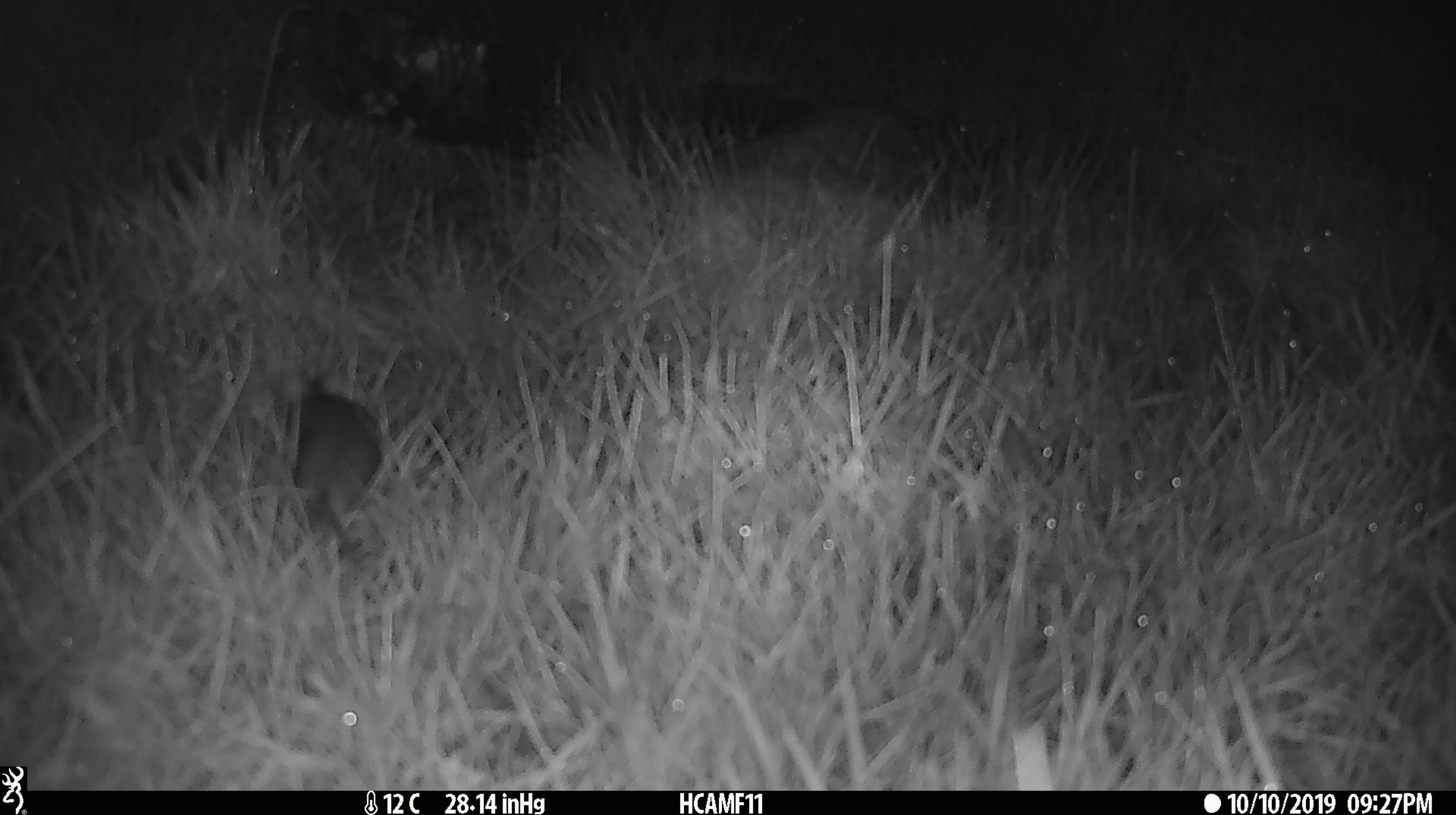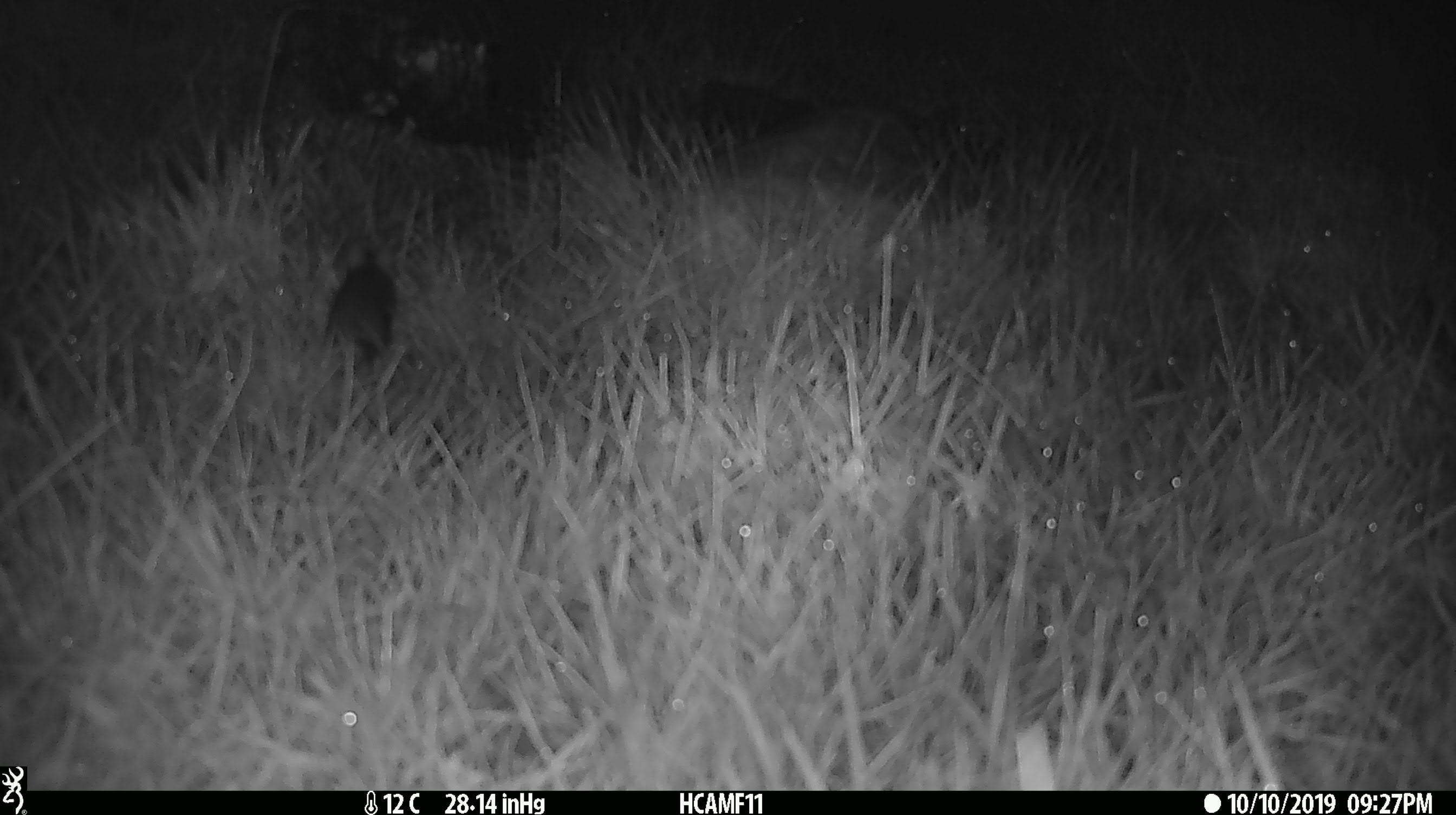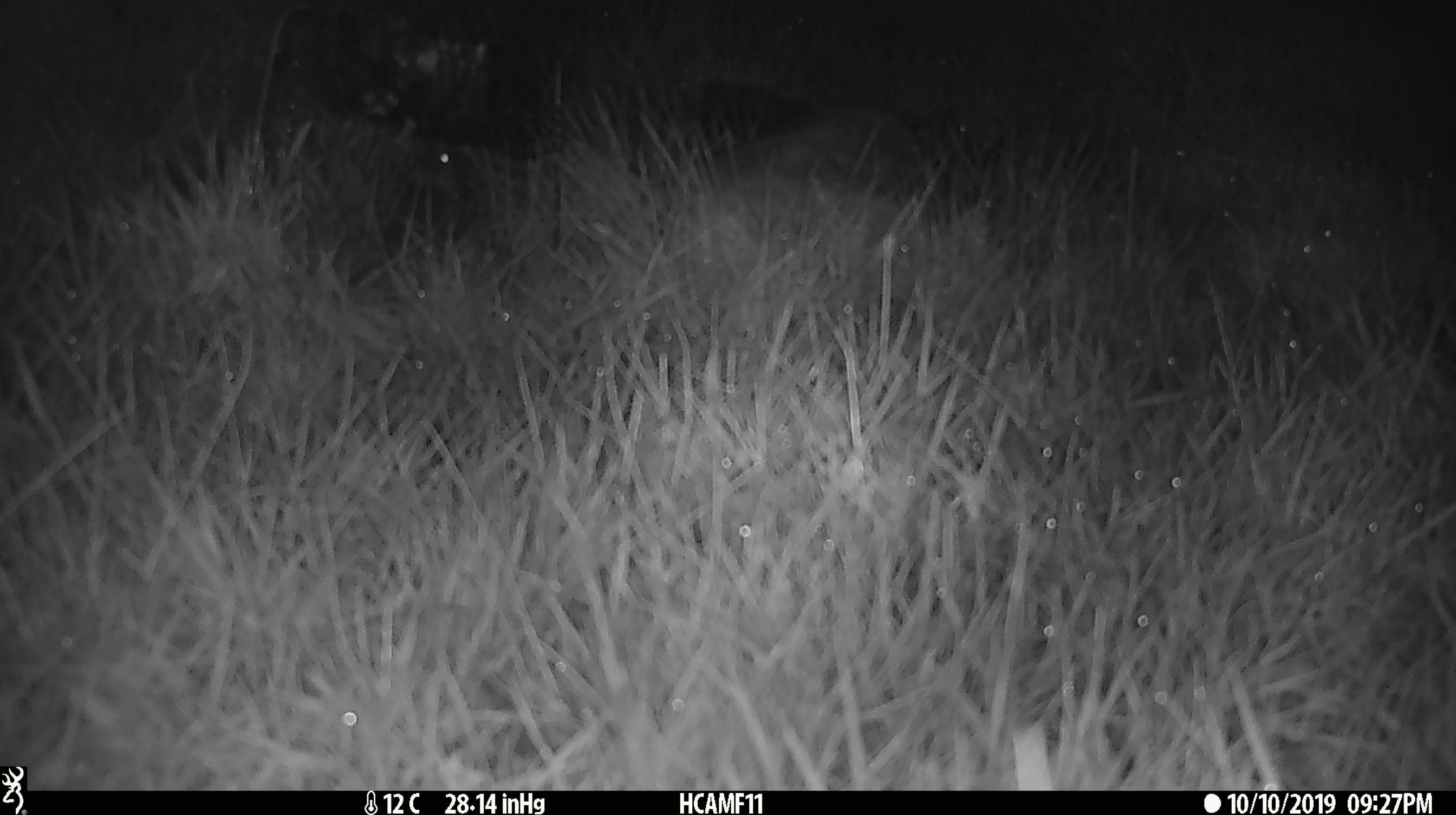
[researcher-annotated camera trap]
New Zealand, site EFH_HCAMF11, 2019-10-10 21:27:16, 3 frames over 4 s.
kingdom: Animalia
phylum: Chordata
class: Mammalia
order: Rodentia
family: Muridae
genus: Mus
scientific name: Mus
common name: mouse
Mouse (Mus).